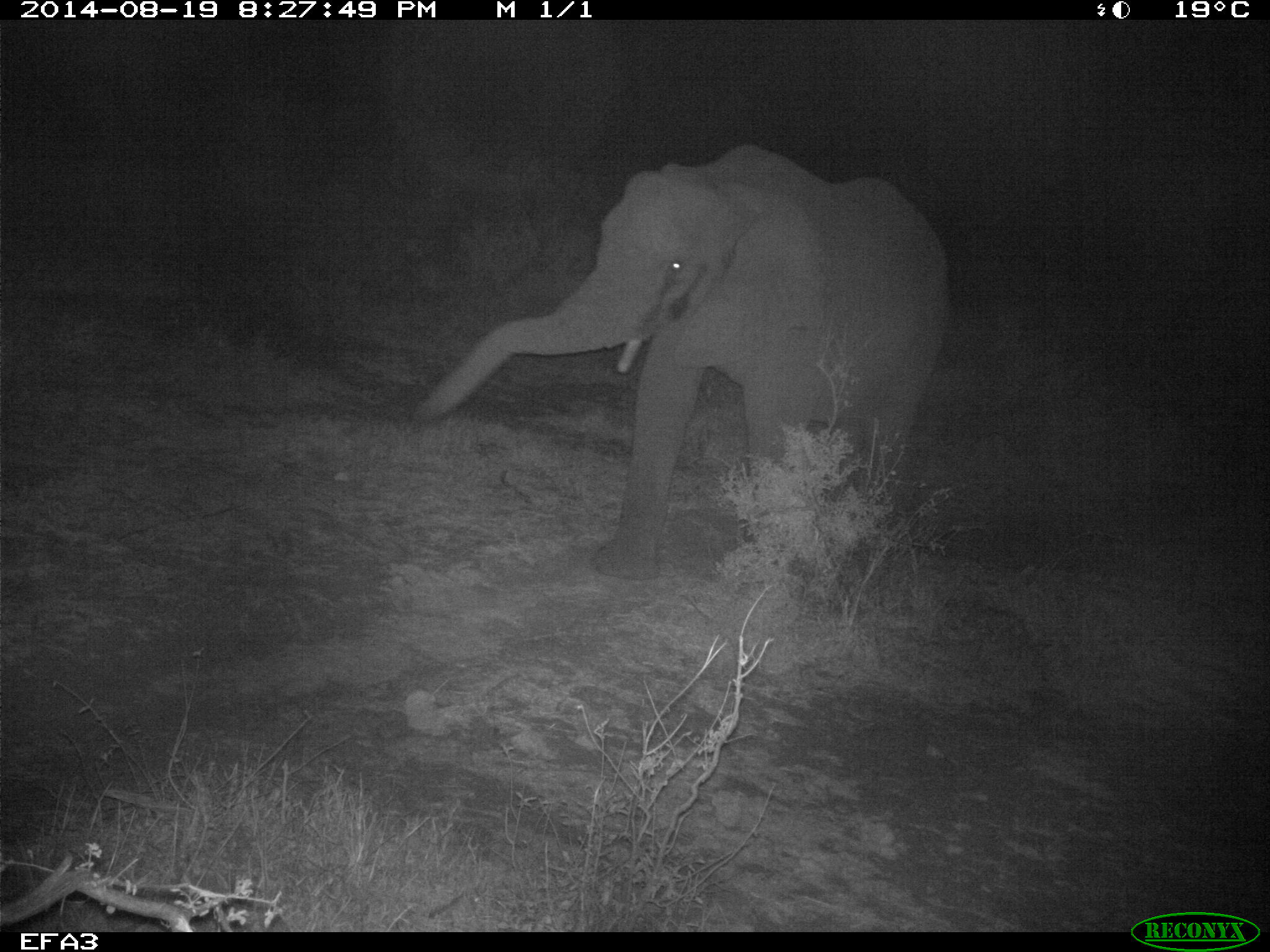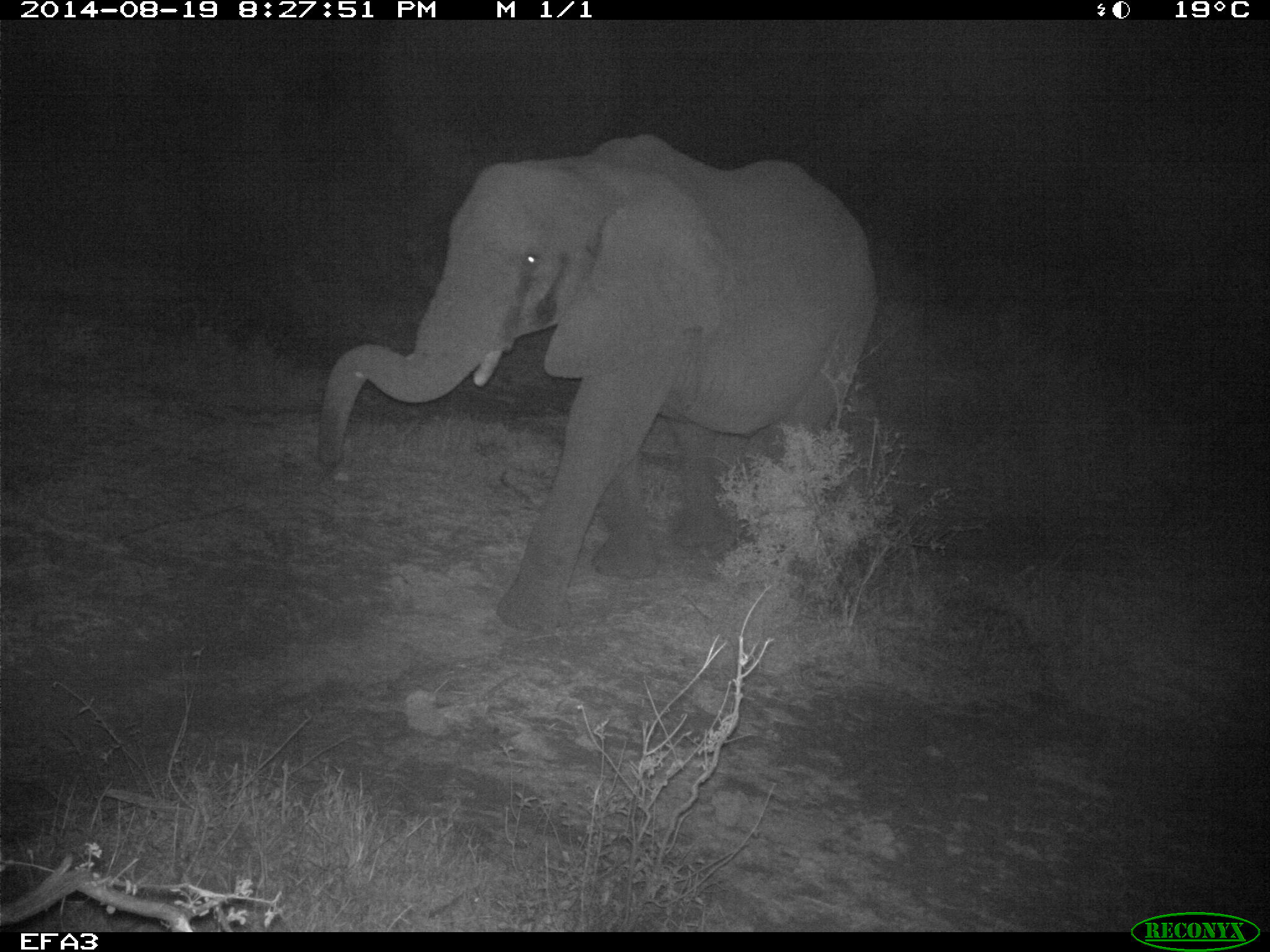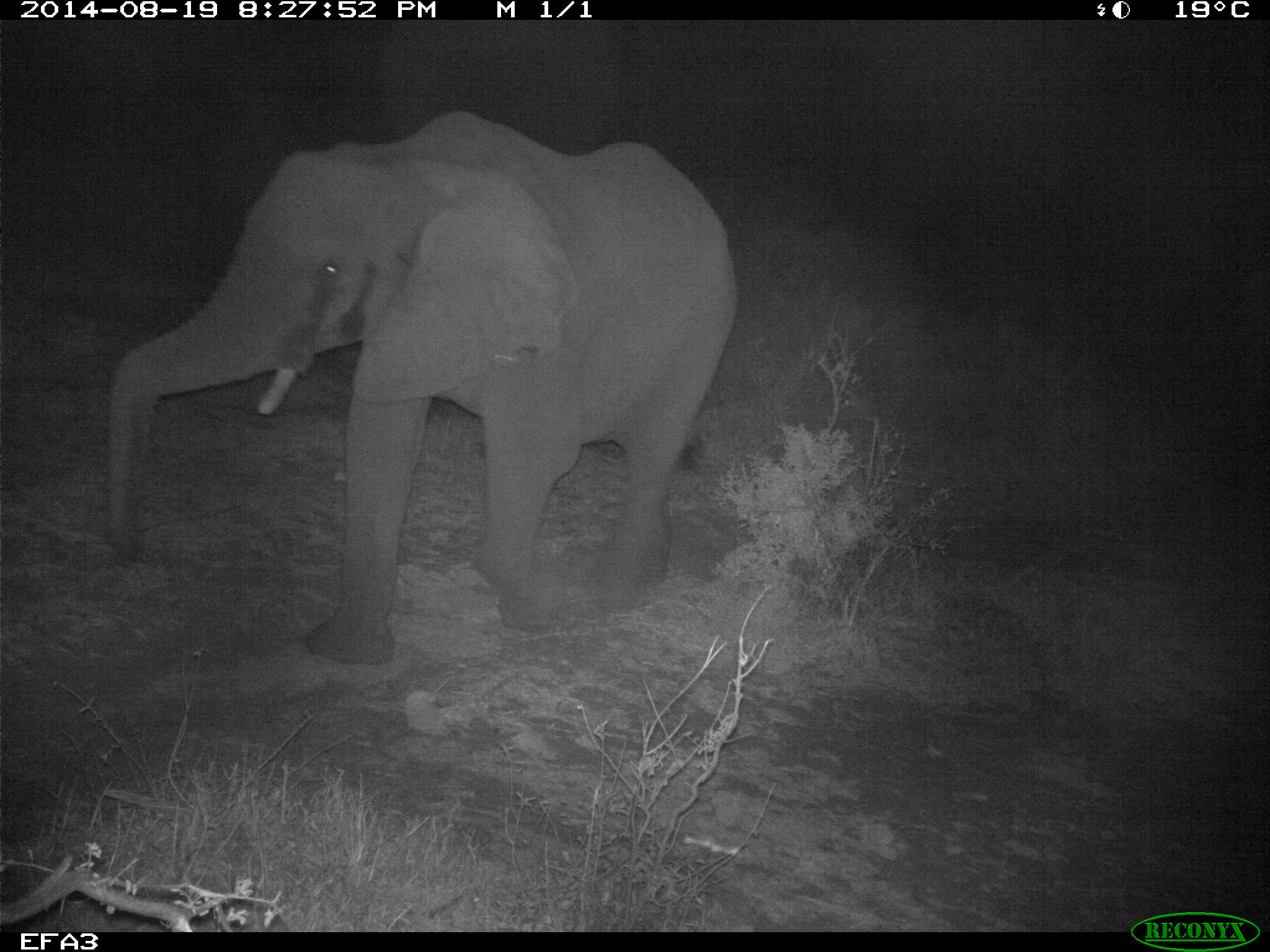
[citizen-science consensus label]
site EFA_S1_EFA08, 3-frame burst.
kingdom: Animalia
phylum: Chordata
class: Mammalia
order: Proboscidea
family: Elephantidae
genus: Loxodonta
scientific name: Loxodonta africana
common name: african bush elephant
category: elephant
Elephant (african bush elephant) (Loxodonta africana), count 1. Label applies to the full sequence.